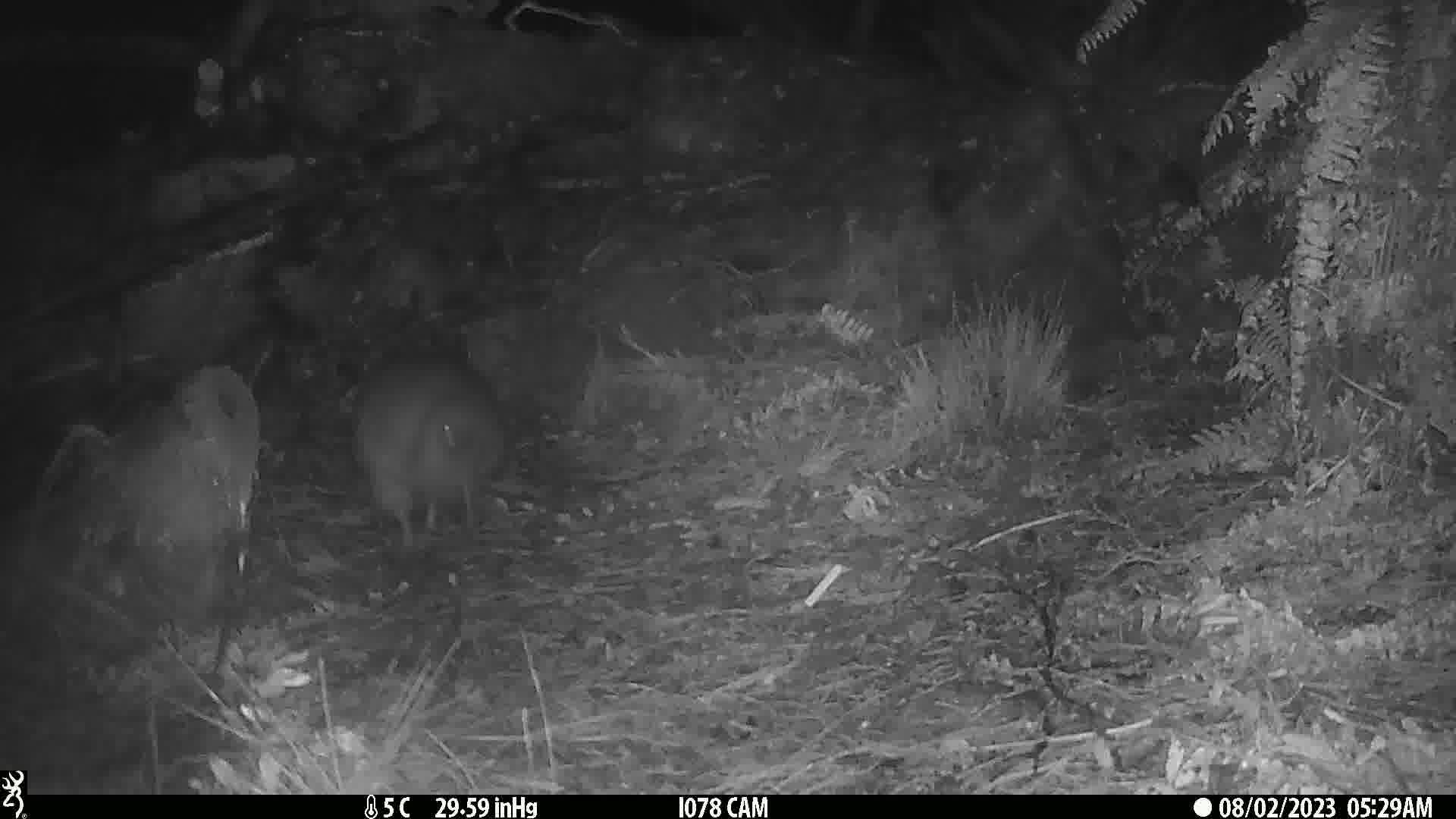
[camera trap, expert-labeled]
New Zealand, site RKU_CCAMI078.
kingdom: Animalia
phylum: Chordata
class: Aves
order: Apterygiformes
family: Apterygidae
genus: Apteryx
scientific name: Apteryx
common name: kiwi